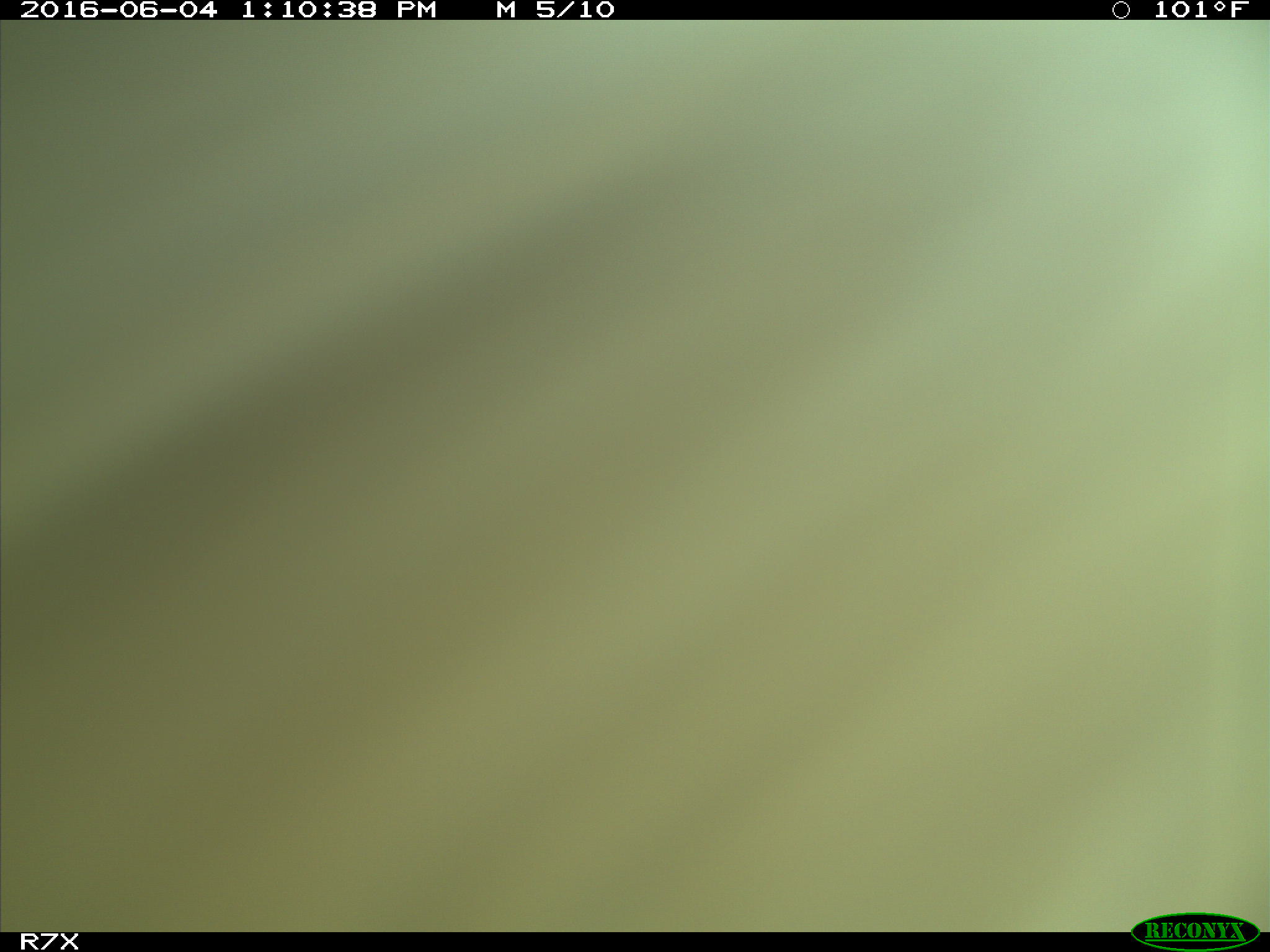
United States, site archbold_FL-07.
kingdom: Animalia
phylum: Chordata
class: Mammalia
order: Artiodactyla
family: Bovidae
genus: Bos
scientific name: Bos taurus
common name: domestic cow